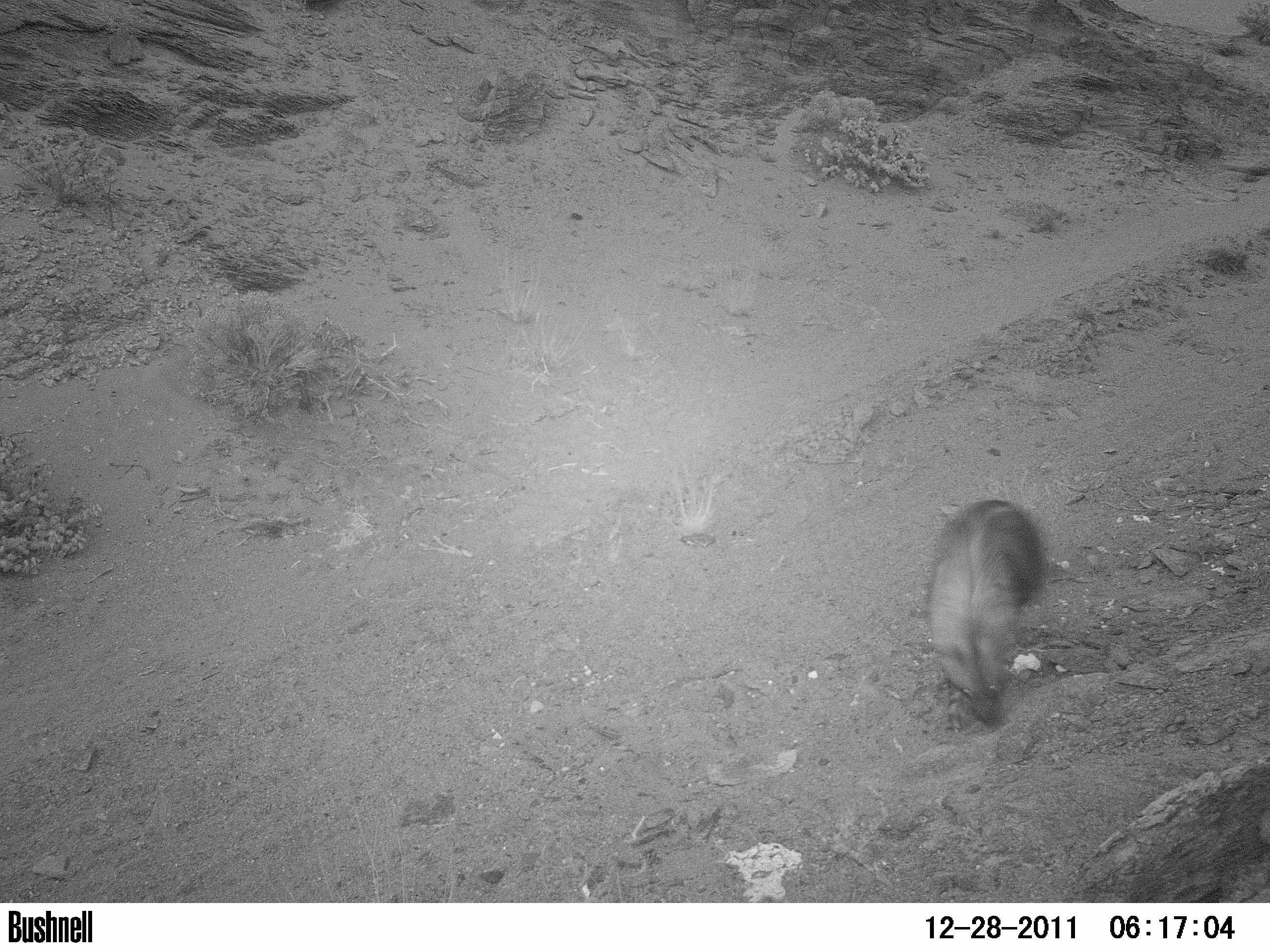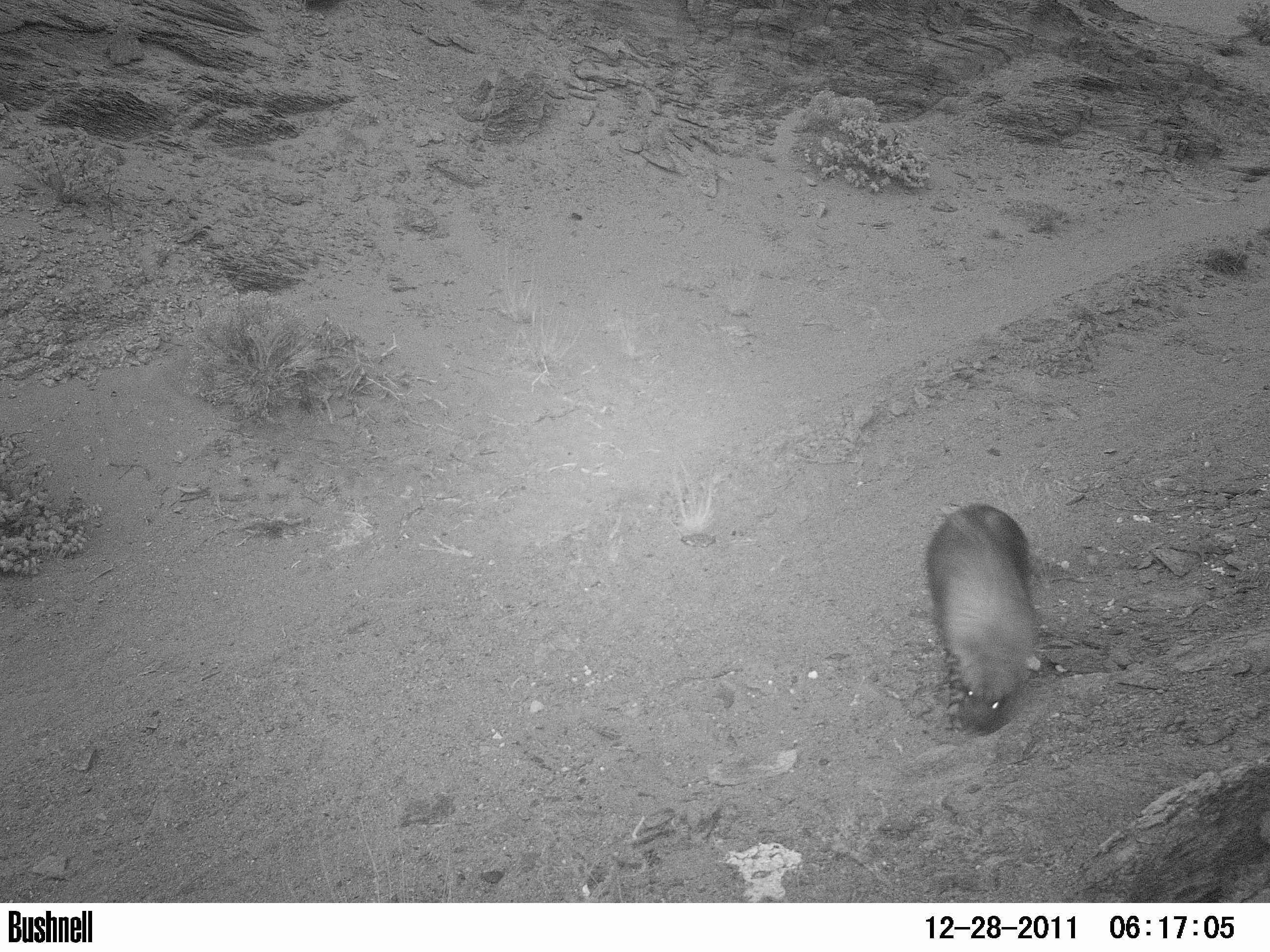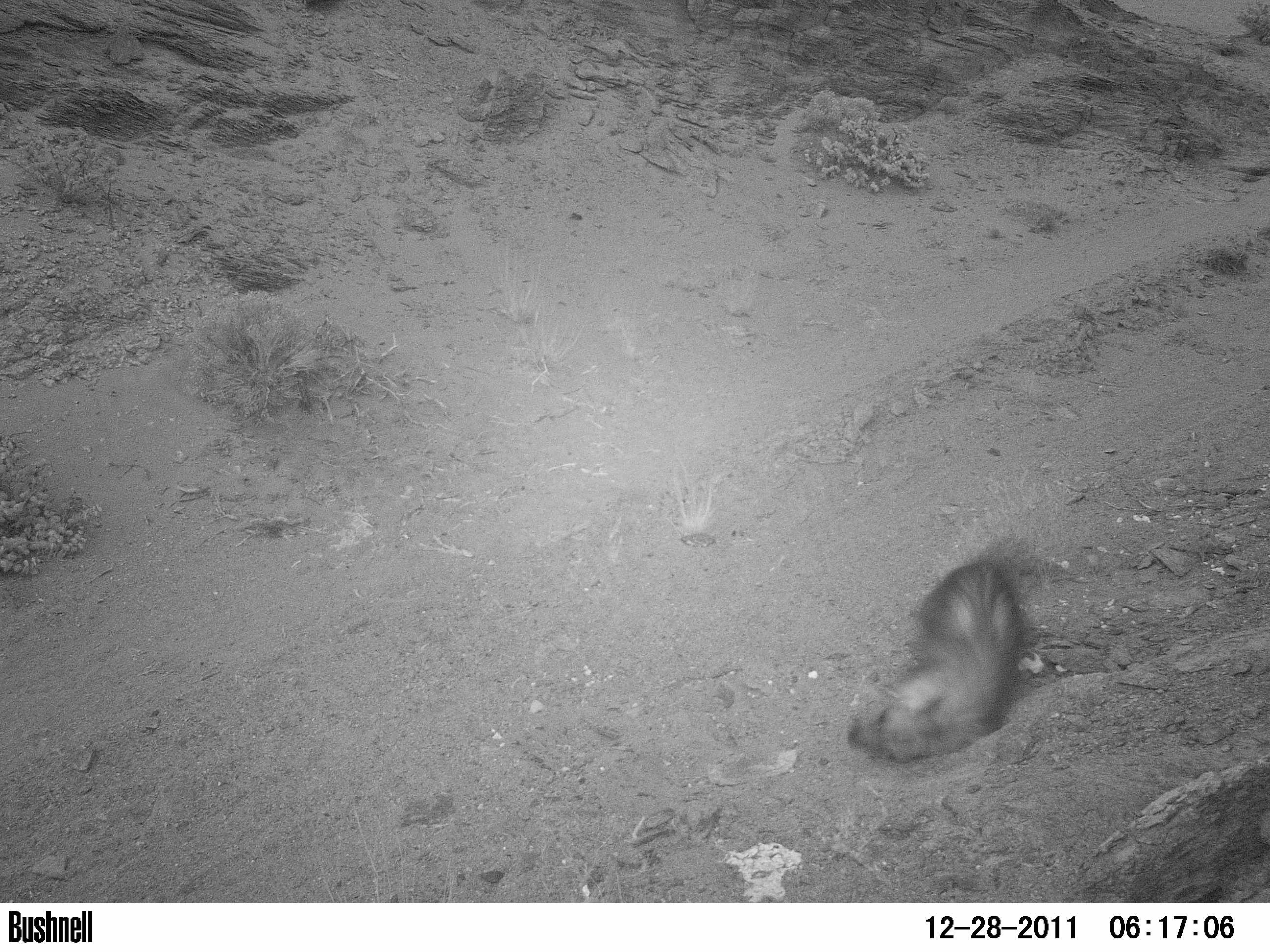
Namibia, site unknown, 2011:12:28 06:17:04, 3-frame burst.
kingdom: Animalia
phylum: Chordata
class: Mammalia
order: Carnivora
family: Hyaenidae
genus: Parahyaena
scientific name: Parahyaena brunnea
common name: brown hyena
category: hyaena brunnea